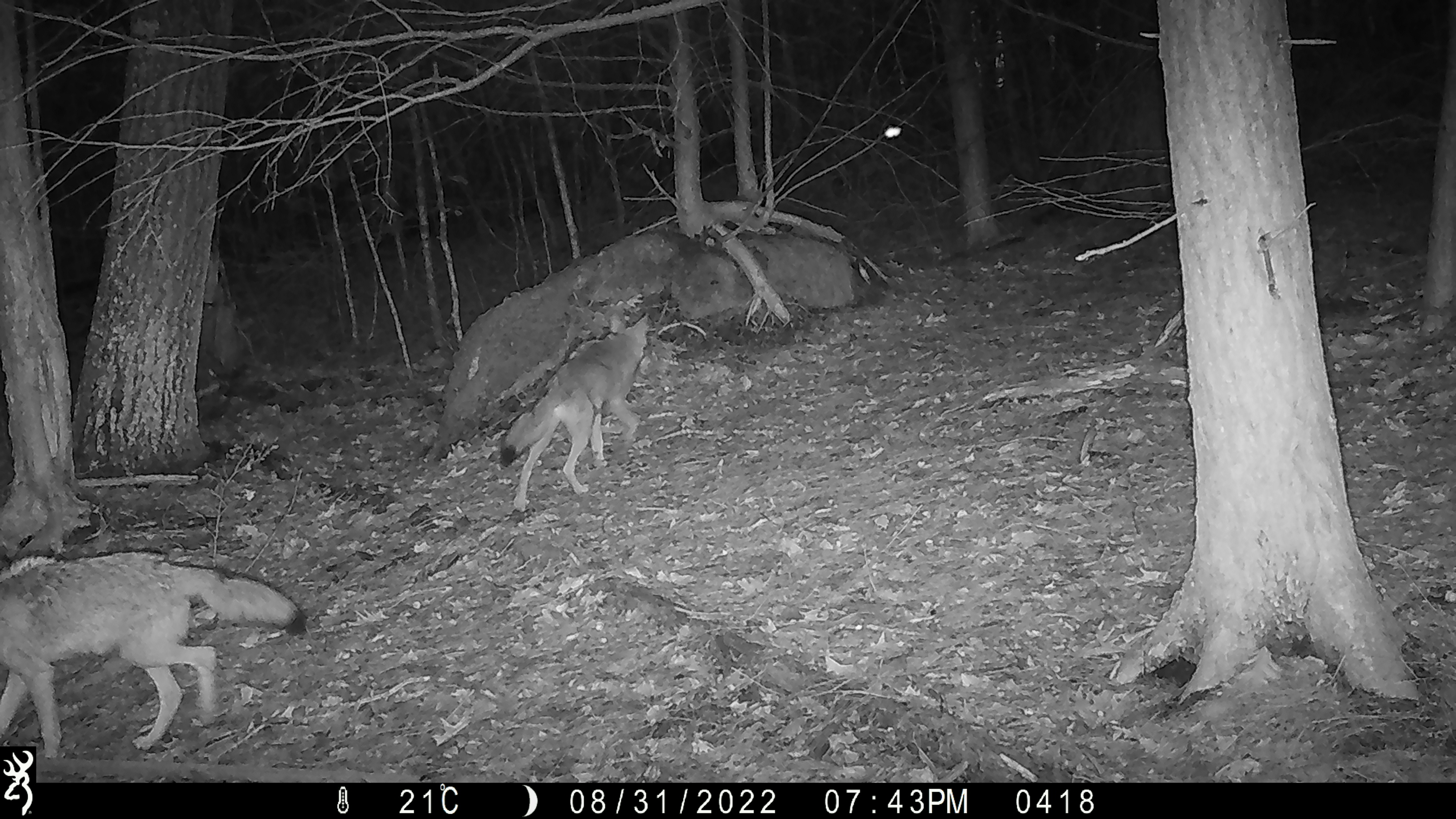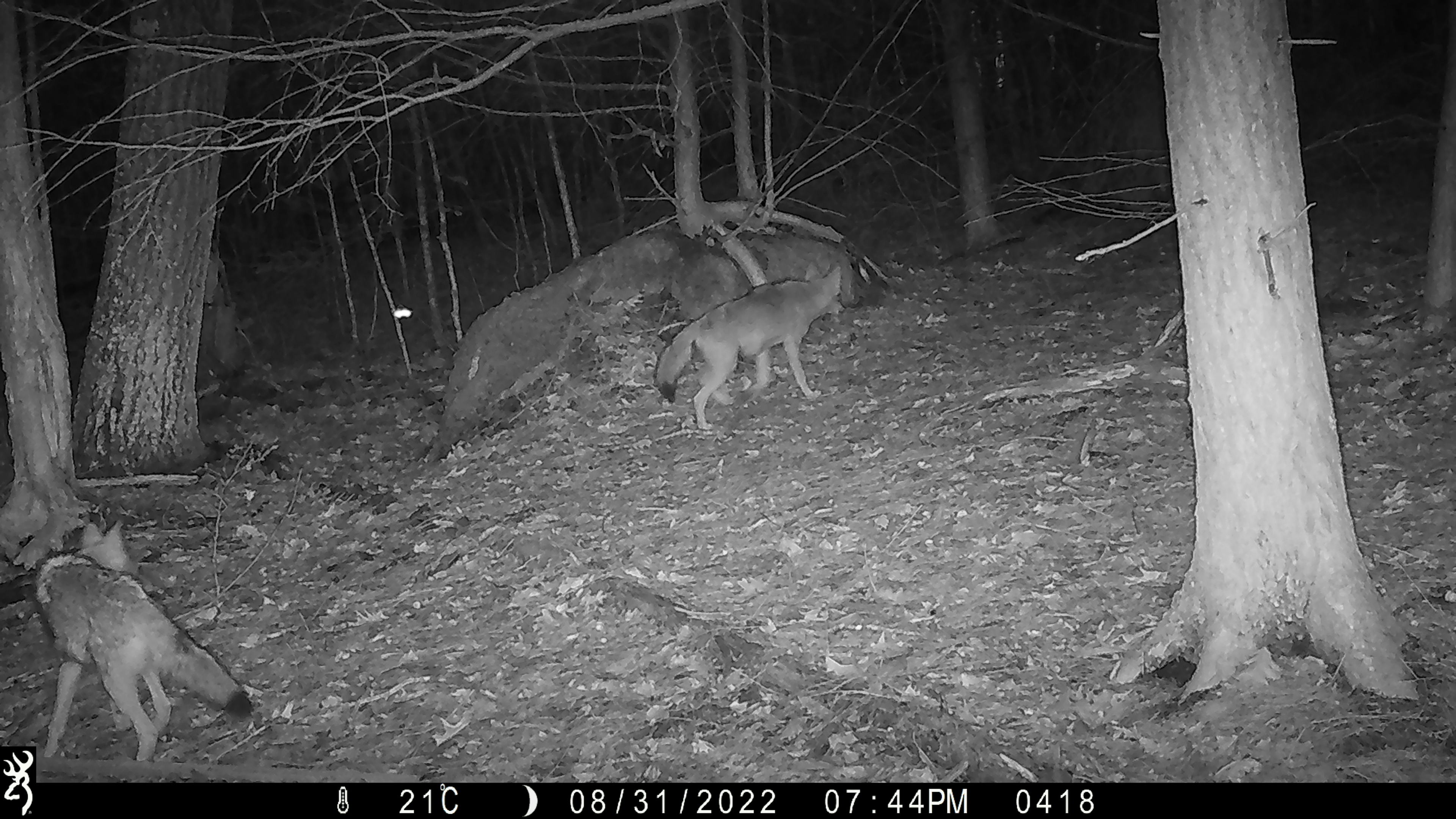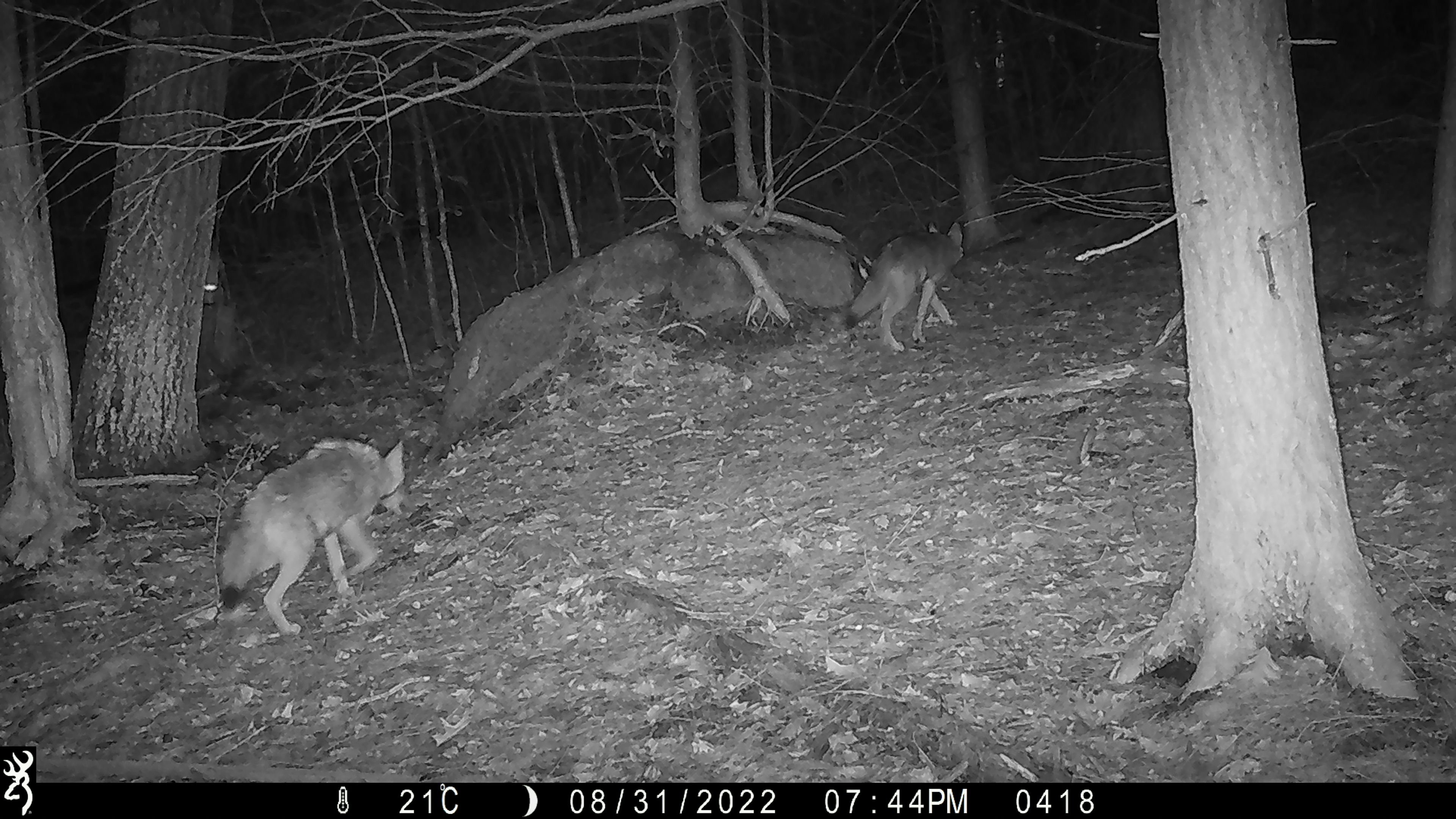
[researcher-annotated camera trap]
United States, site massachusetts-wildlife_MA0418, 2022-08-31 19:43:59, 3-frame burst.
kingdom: Animalia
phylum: Chordata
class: Mammalia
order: Carnivora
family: Canidae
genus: Canis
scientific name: Canis latrans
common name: coyote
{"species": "coyote (Canis latrans)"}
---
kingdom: Animalia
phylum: Arthropoda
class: Insecta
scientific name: Insecta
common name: insect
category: insect sp.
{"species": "insect sp. (insect) (Insecta)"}